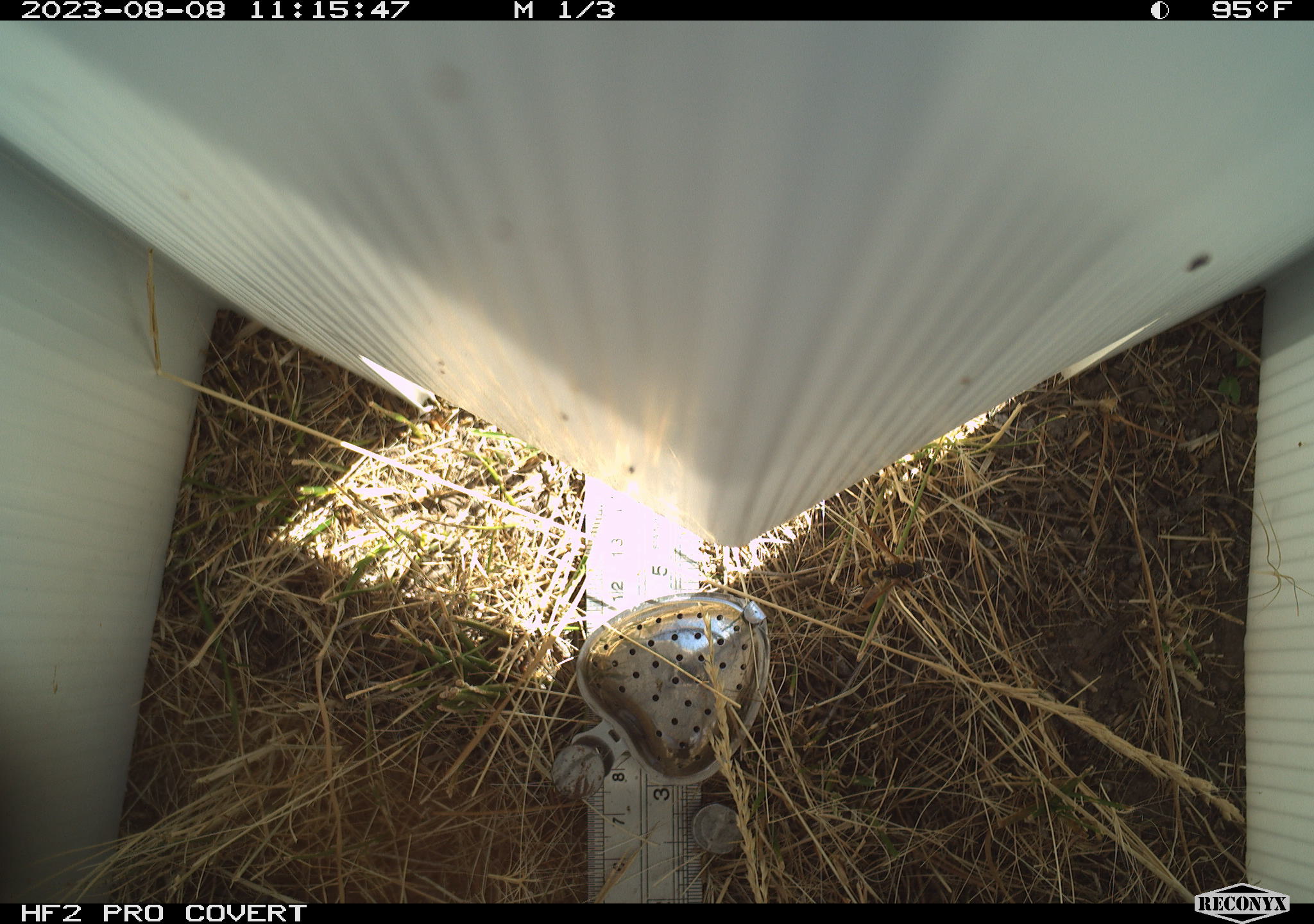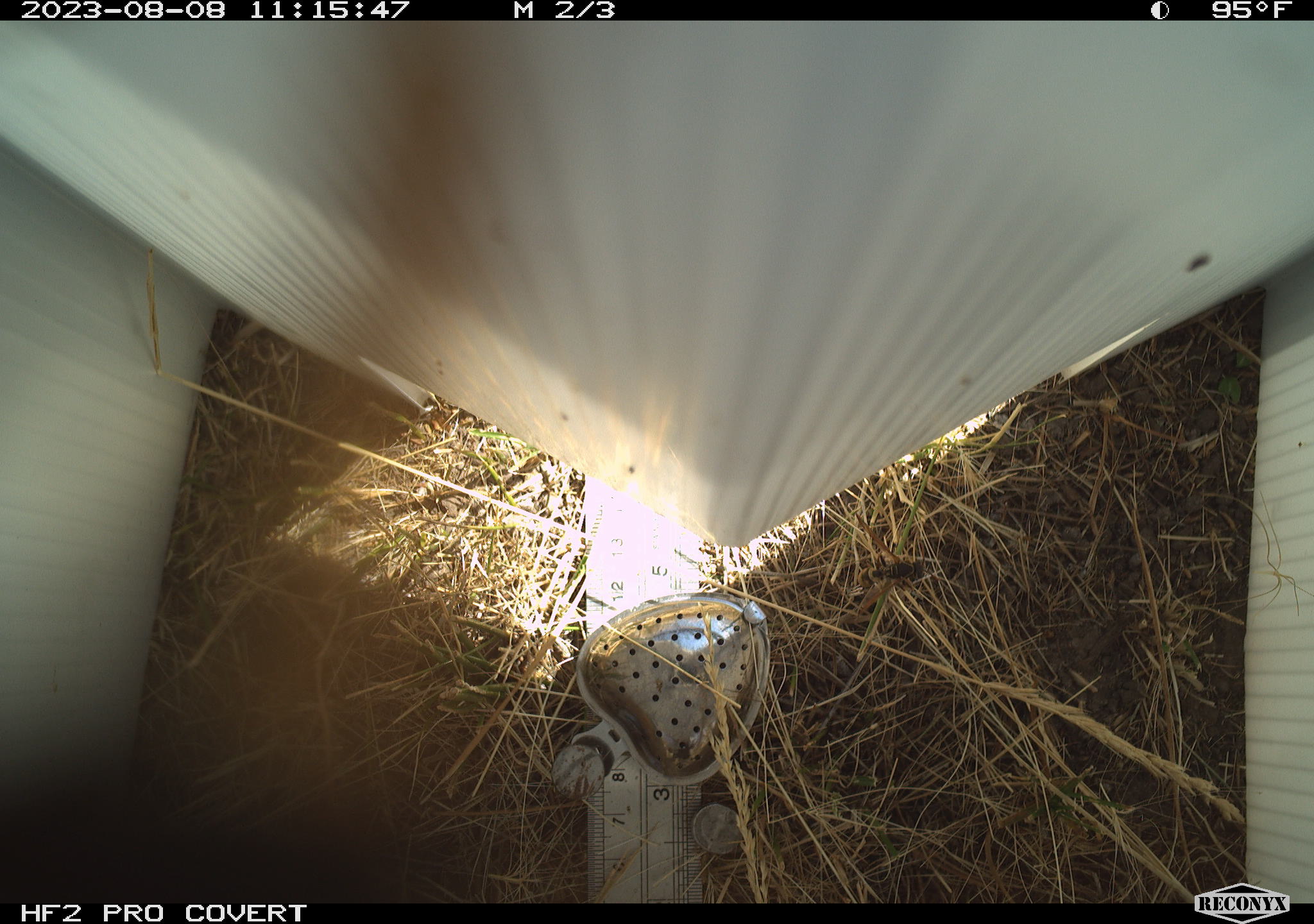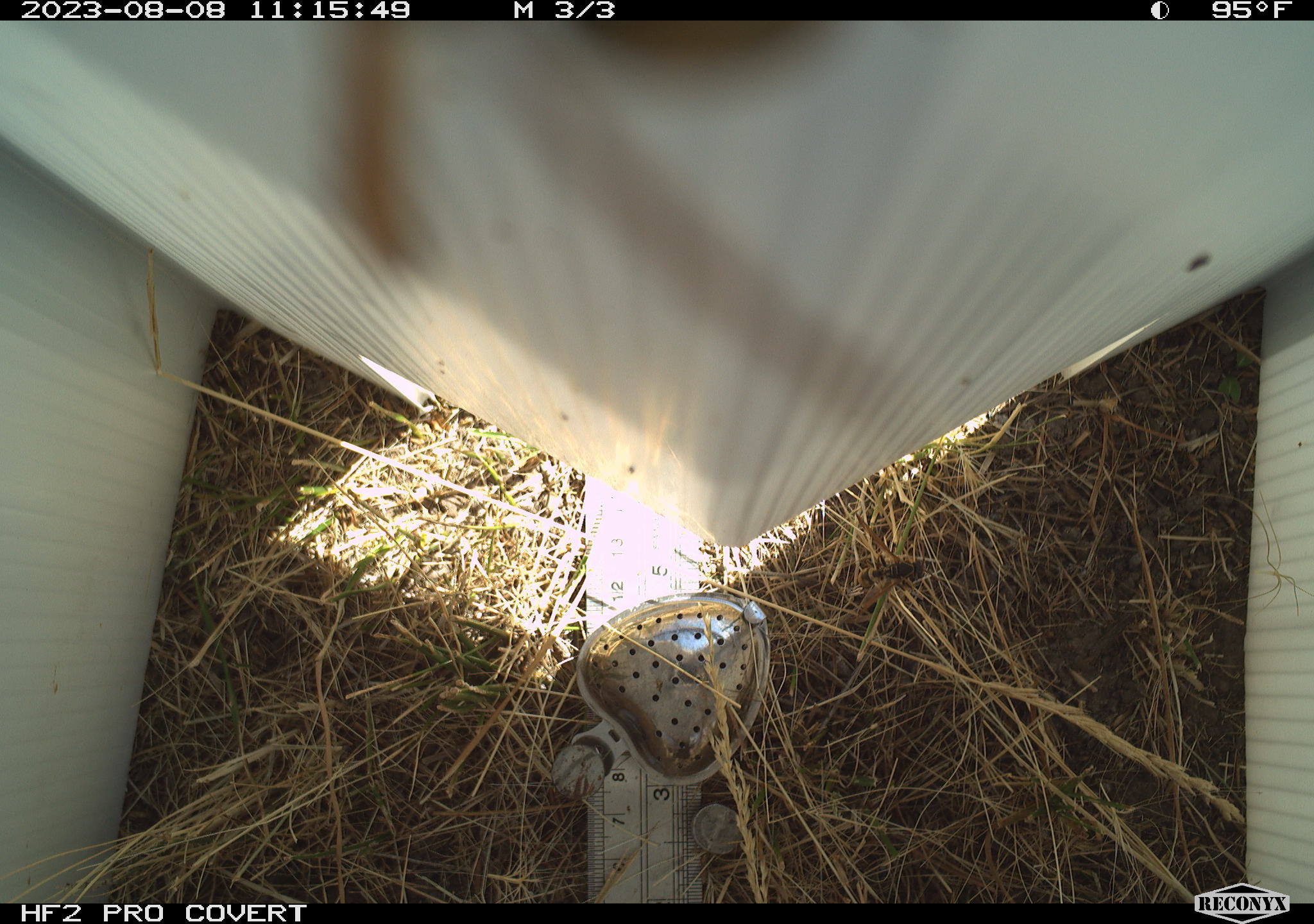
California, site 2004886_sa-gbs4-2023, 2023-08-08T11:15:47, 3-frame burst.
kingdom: Animalia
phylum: Arthropoda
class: Insecta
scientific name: Insecta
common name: insect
Insect (Insecta).